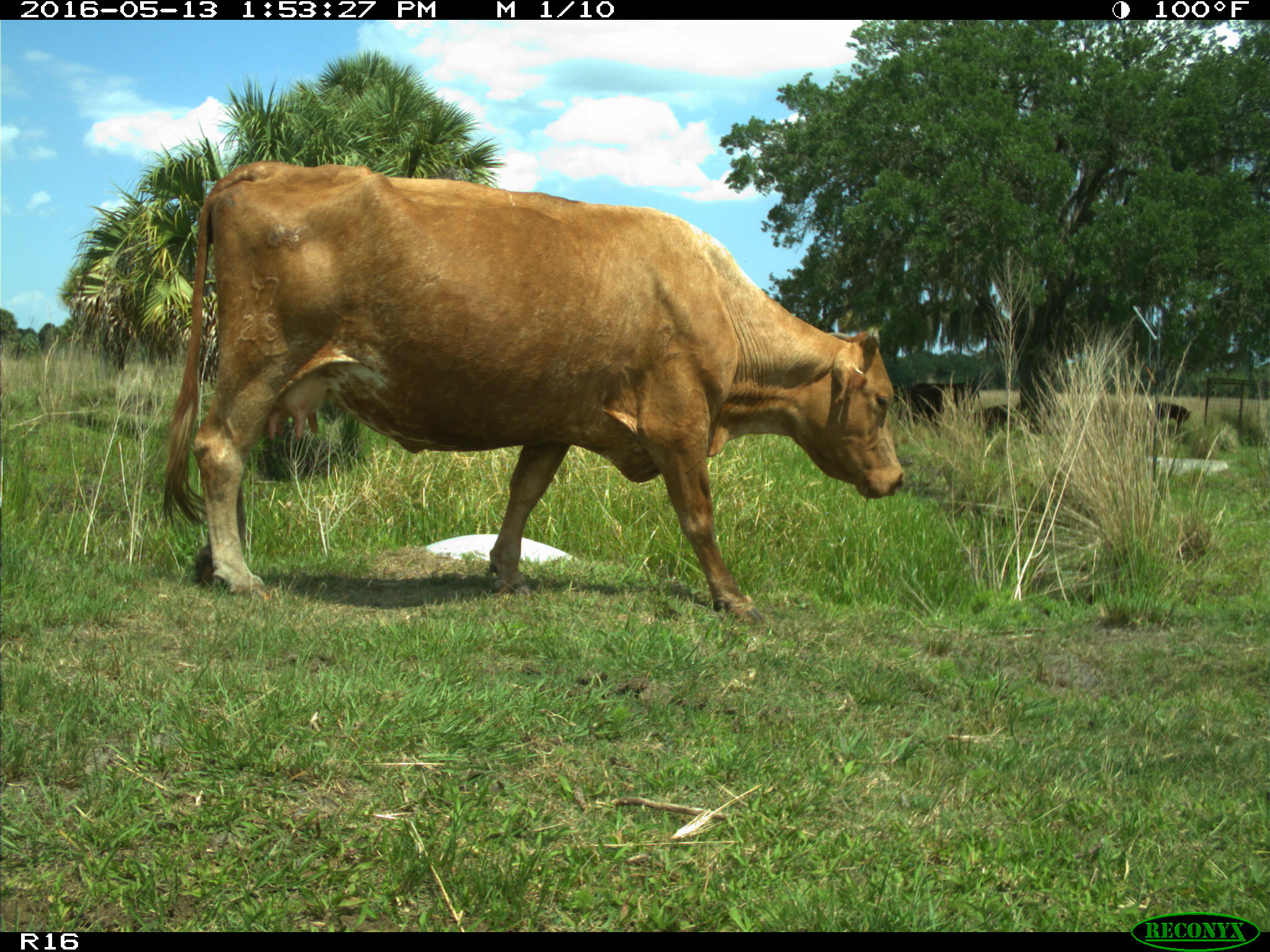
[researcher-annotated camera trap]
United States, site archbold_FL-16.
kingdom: Animalia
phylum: Chordata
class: Mammalia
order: Artiodactyla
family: Bovidae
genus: Bos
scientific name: Bos taurus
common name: domestic cow